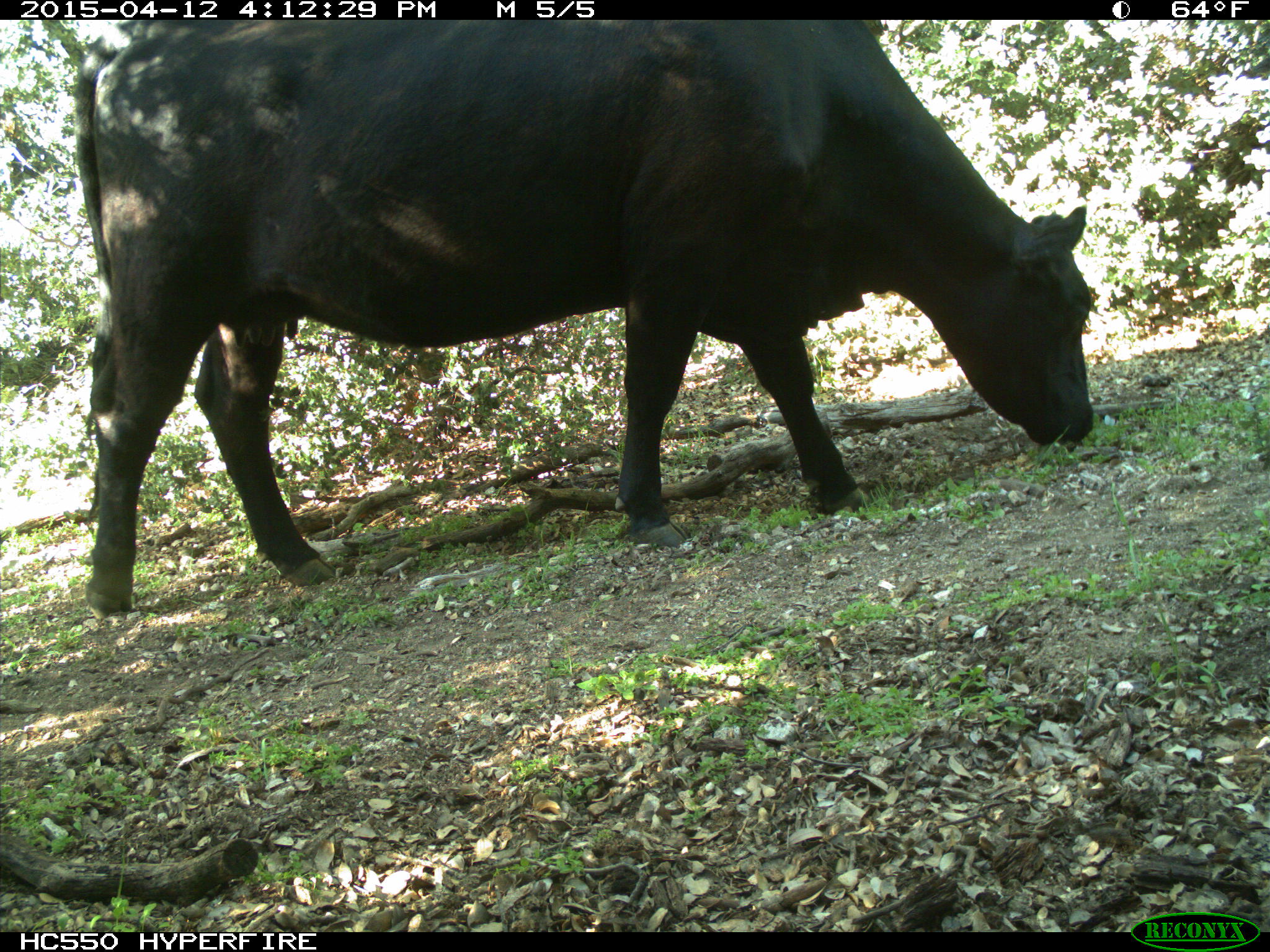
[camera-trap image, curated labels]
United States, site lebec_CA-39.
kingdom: Animalia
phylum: Chordata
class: Mammalia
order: Artiodactyla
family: Bovidae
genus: Bos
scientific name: Bos taurus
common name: domestic cow